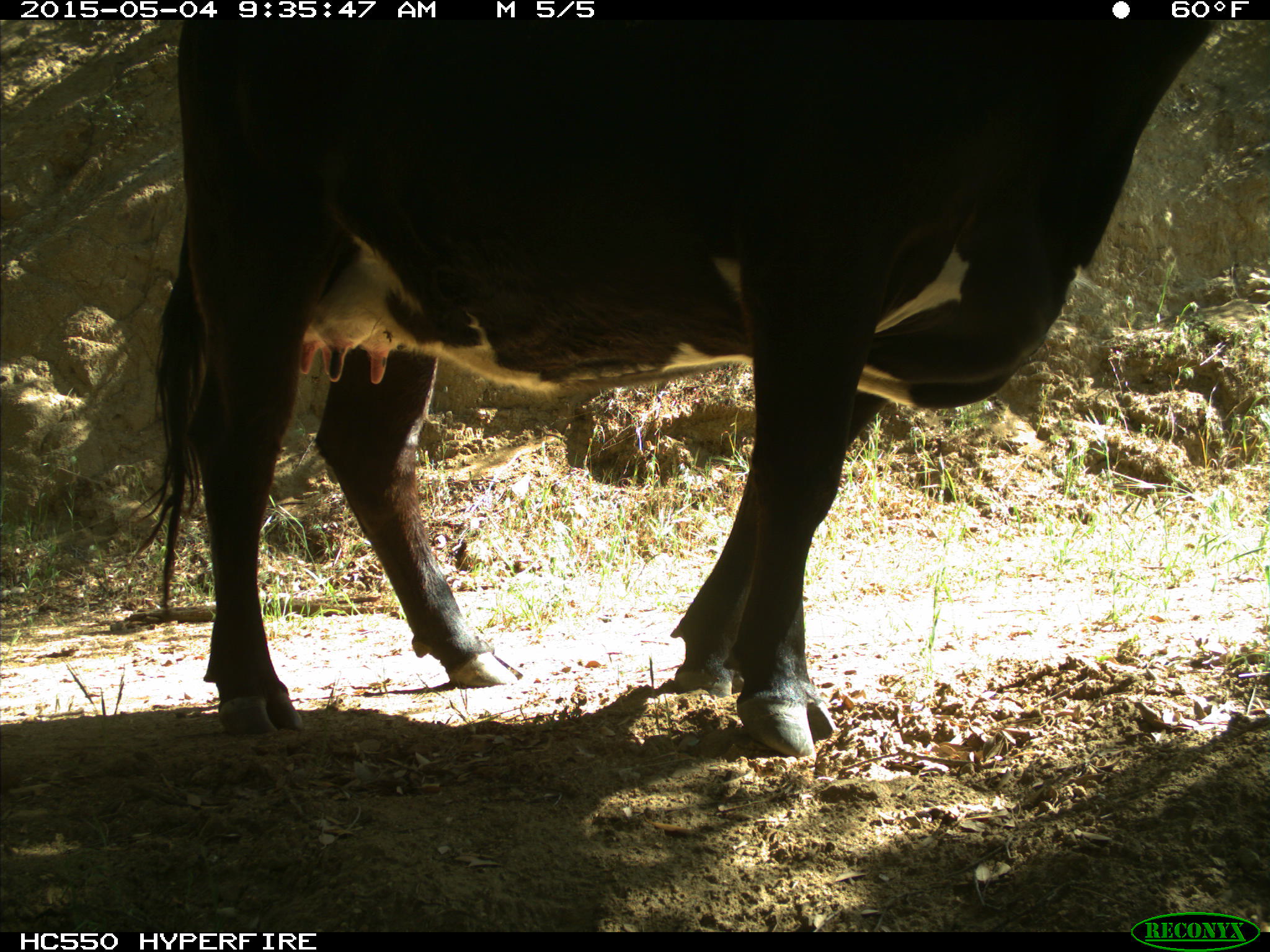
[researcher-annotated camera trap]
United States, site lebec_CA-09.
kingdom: Animalia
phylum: Chordata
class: Mammalia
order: Artiodactyla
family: Bovidae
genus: Bos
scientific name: Bos taurus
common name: domestic cow